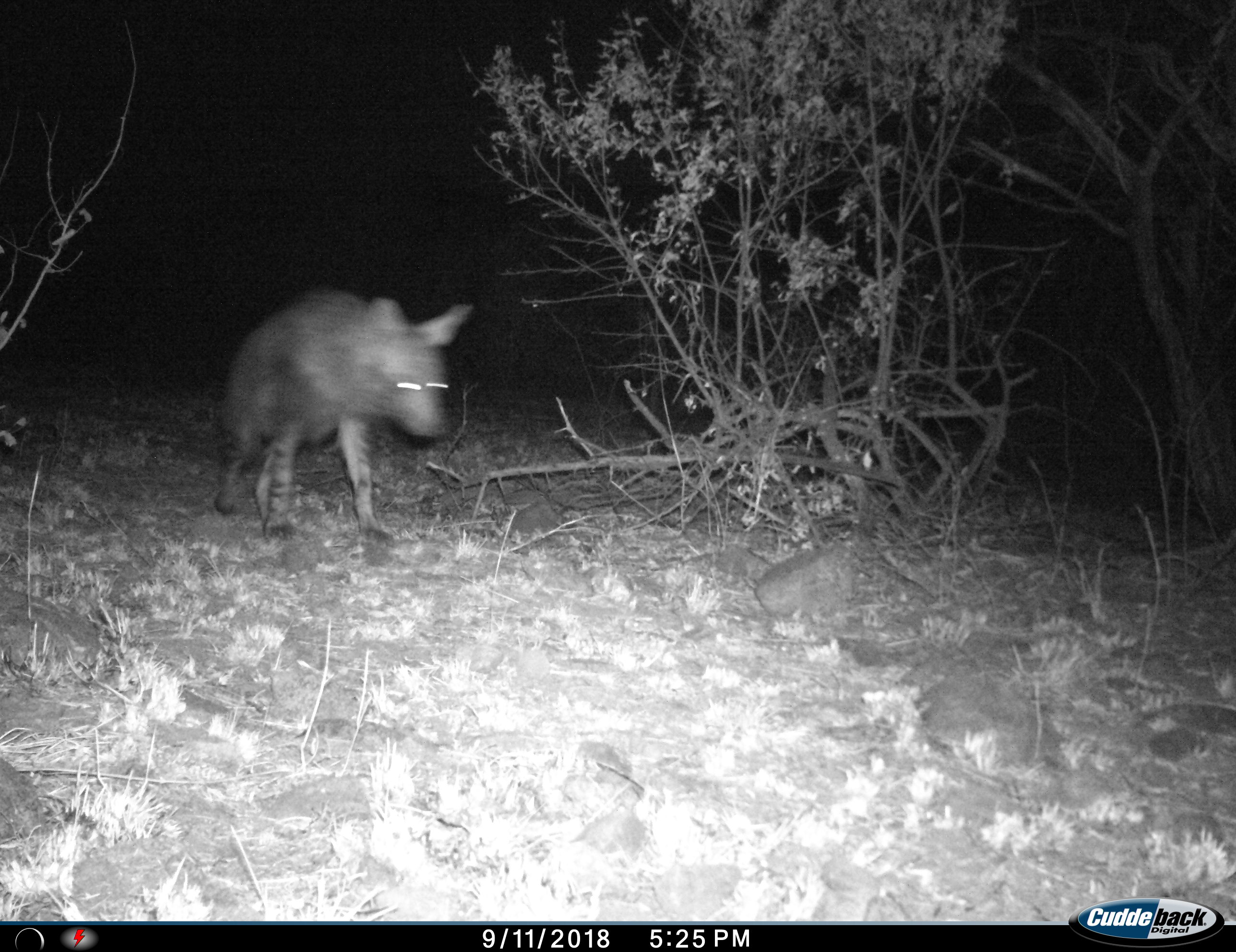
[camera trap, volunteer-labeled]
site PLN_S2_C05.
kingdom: Animalia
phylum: Chordata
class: Mammalia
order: Carnivora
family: Hyaenidae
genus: Parahyaena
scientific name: Parahyaena brunnea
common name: brown hyena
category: hyenabrown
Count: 1.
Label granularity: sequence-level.